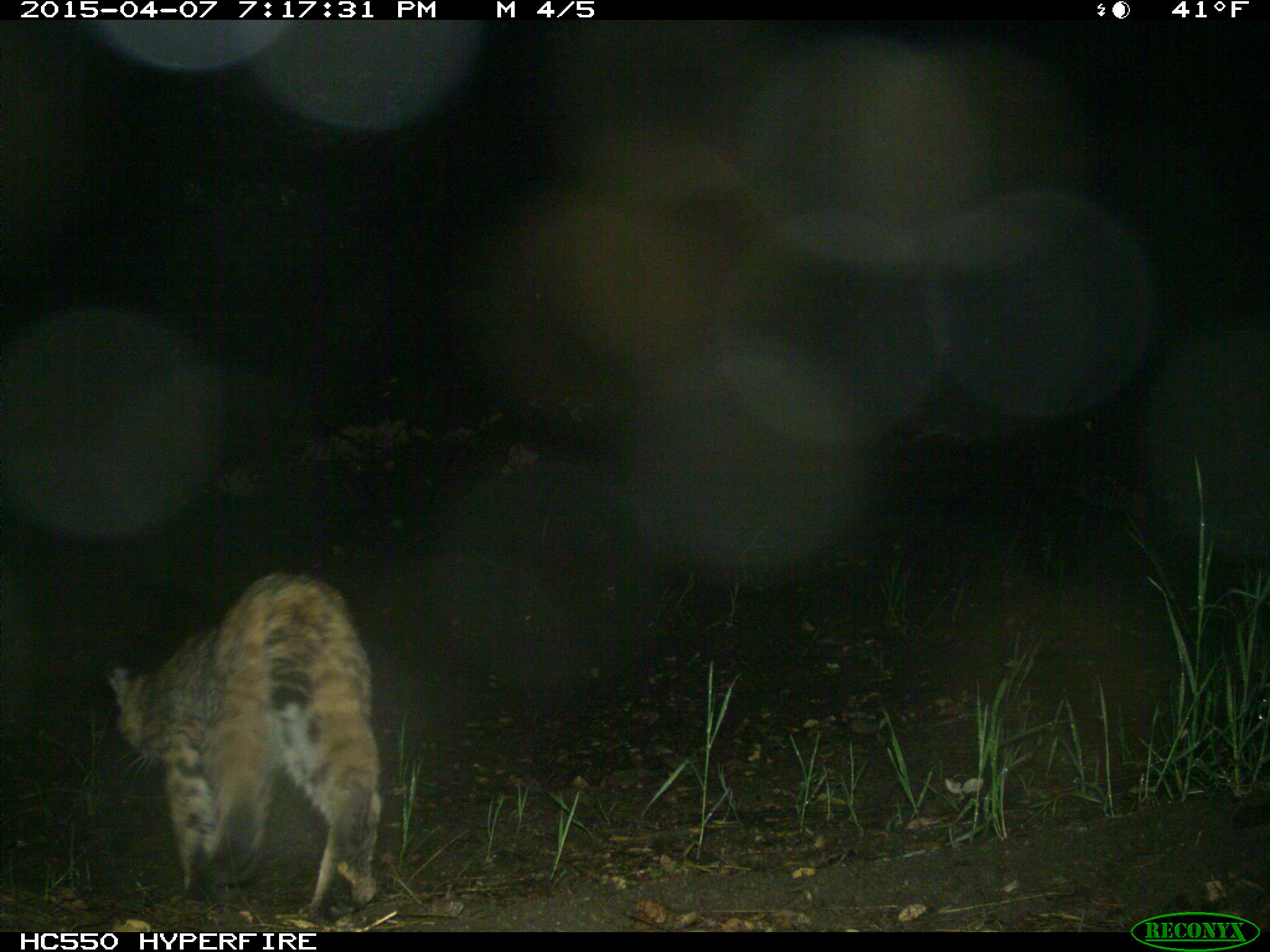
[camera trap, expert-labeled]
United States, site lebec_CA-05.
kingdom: Animalia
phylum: Chordata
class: Mammalia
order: Carnivora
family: Felidae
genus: Lynx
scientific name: Lynx rufus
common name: bobcat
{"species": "Lynx rufus (bobcat)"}